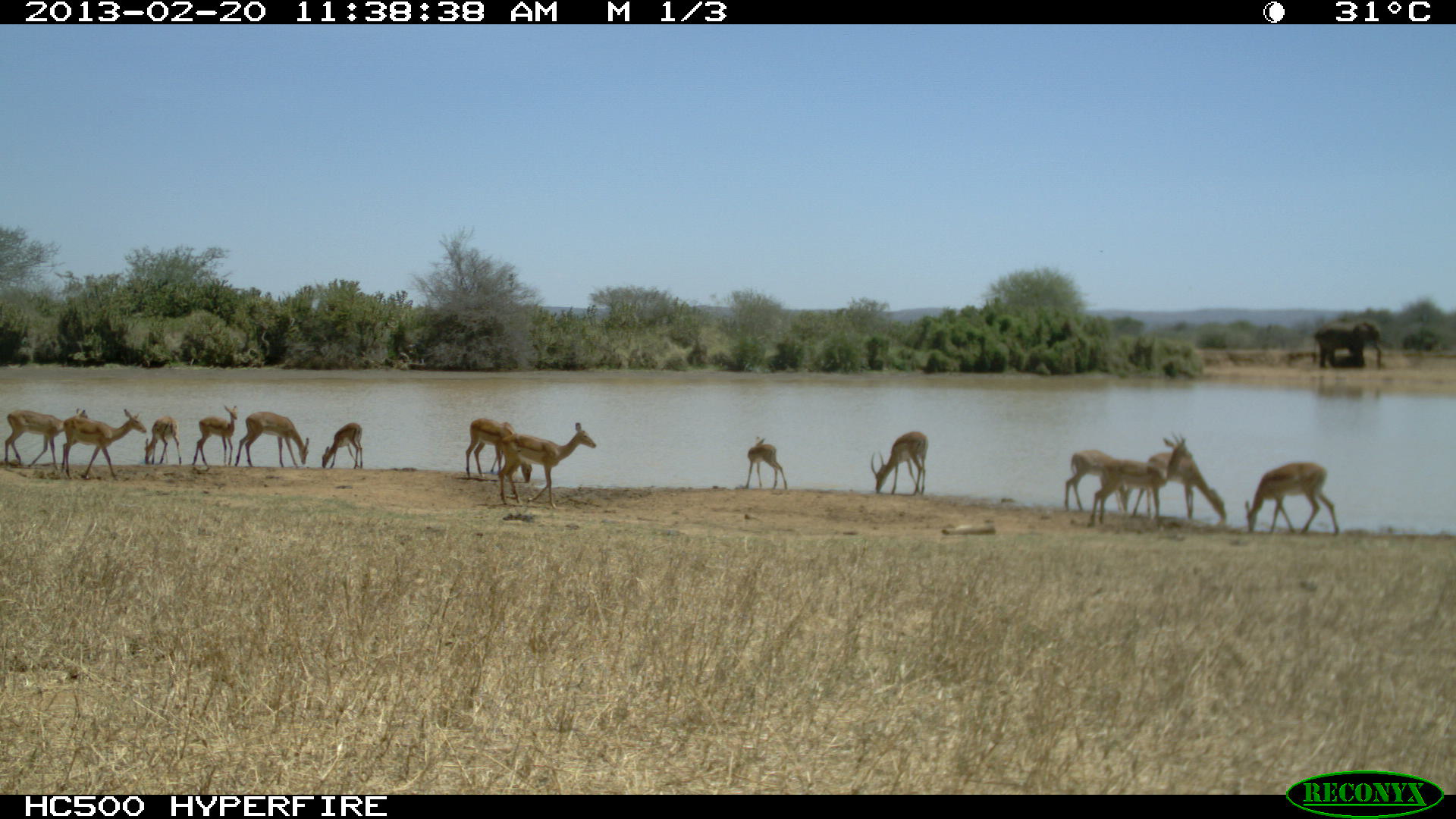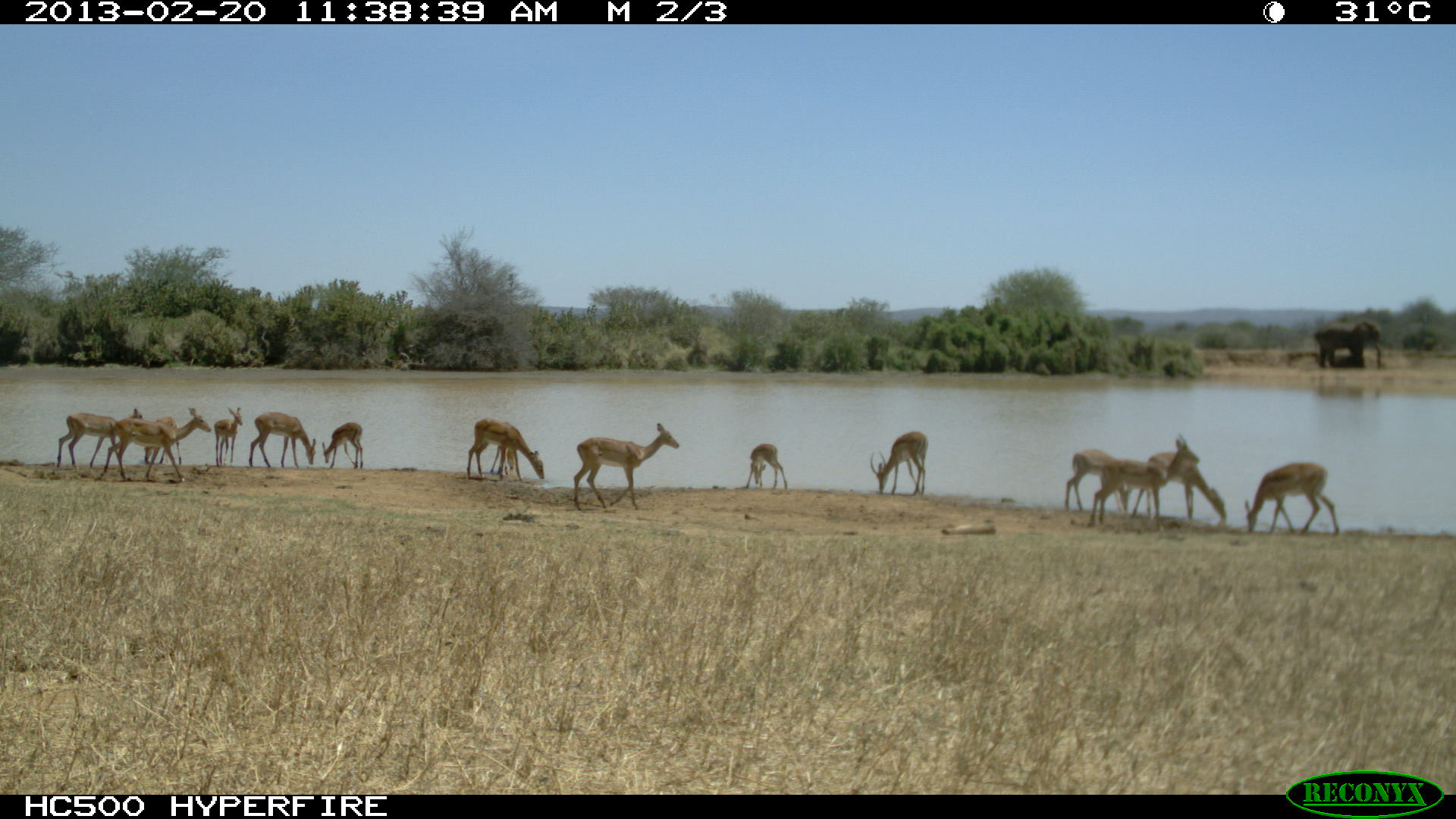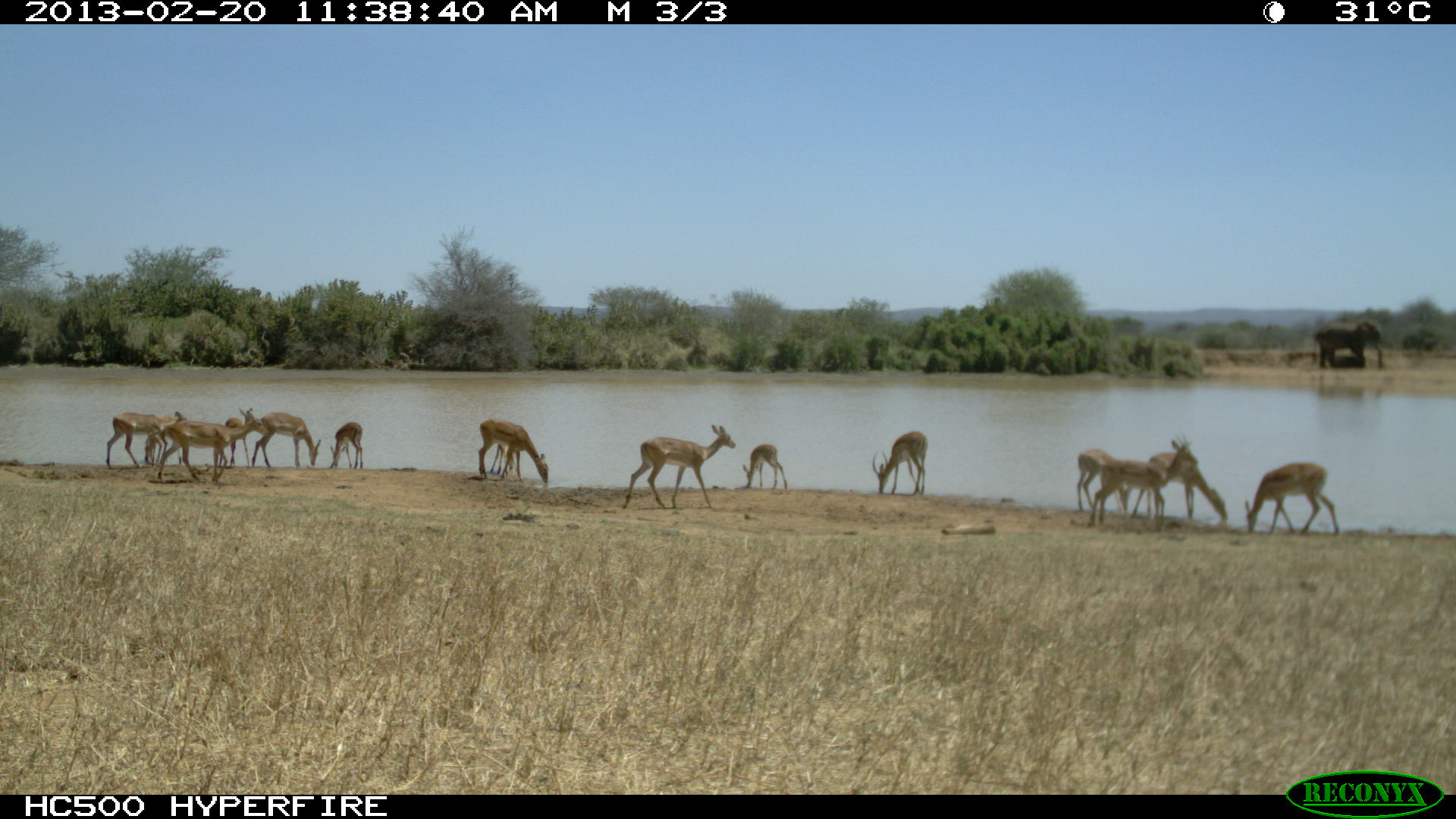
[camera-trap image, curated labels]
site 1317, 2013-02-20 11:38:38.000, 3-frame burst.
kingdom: Animalia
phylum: Chordata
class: Mammalia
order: Artiodactyla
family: Bovidae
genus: Aepyceros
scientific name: Aepyceros melampus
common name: impala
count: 14